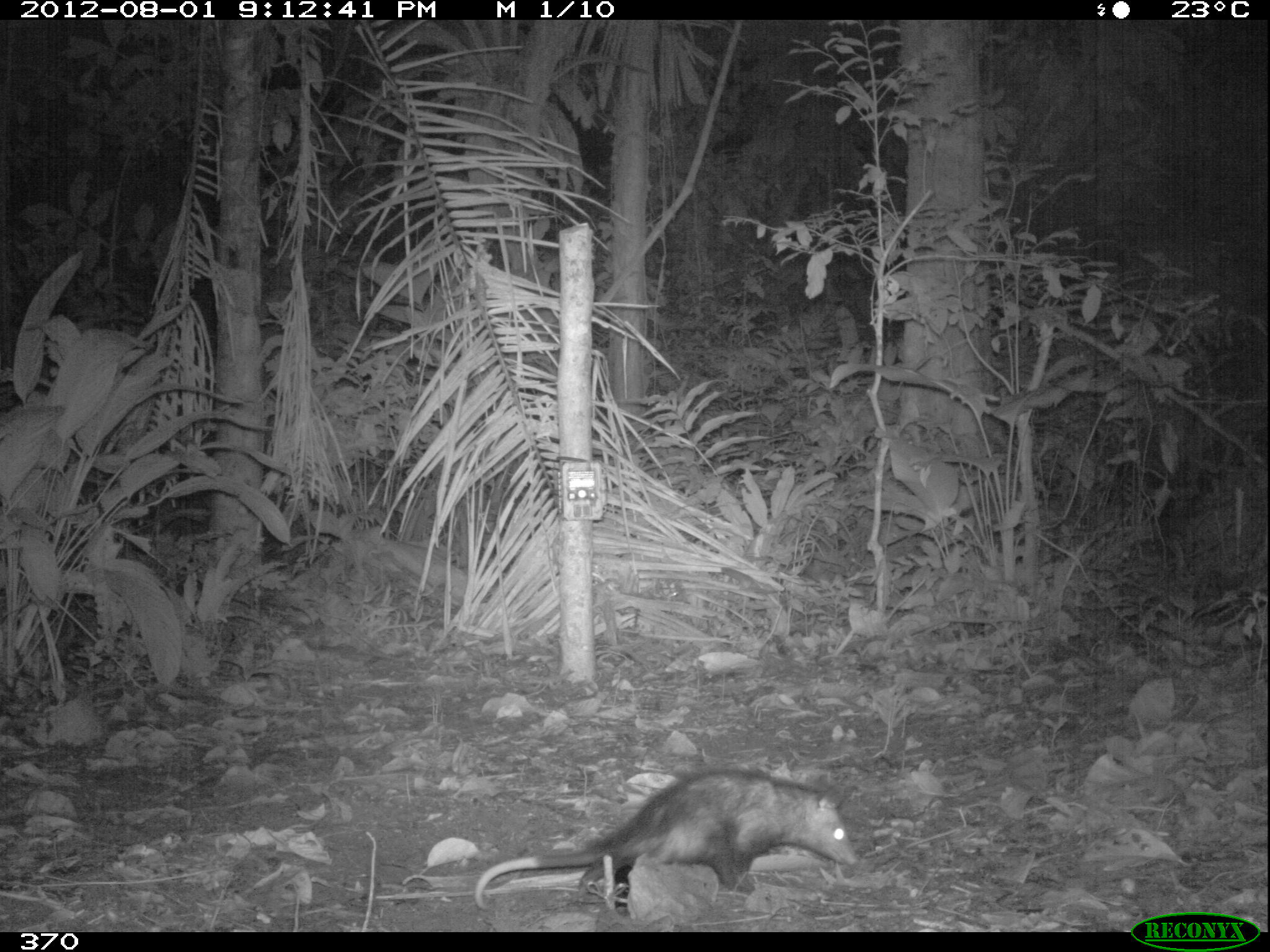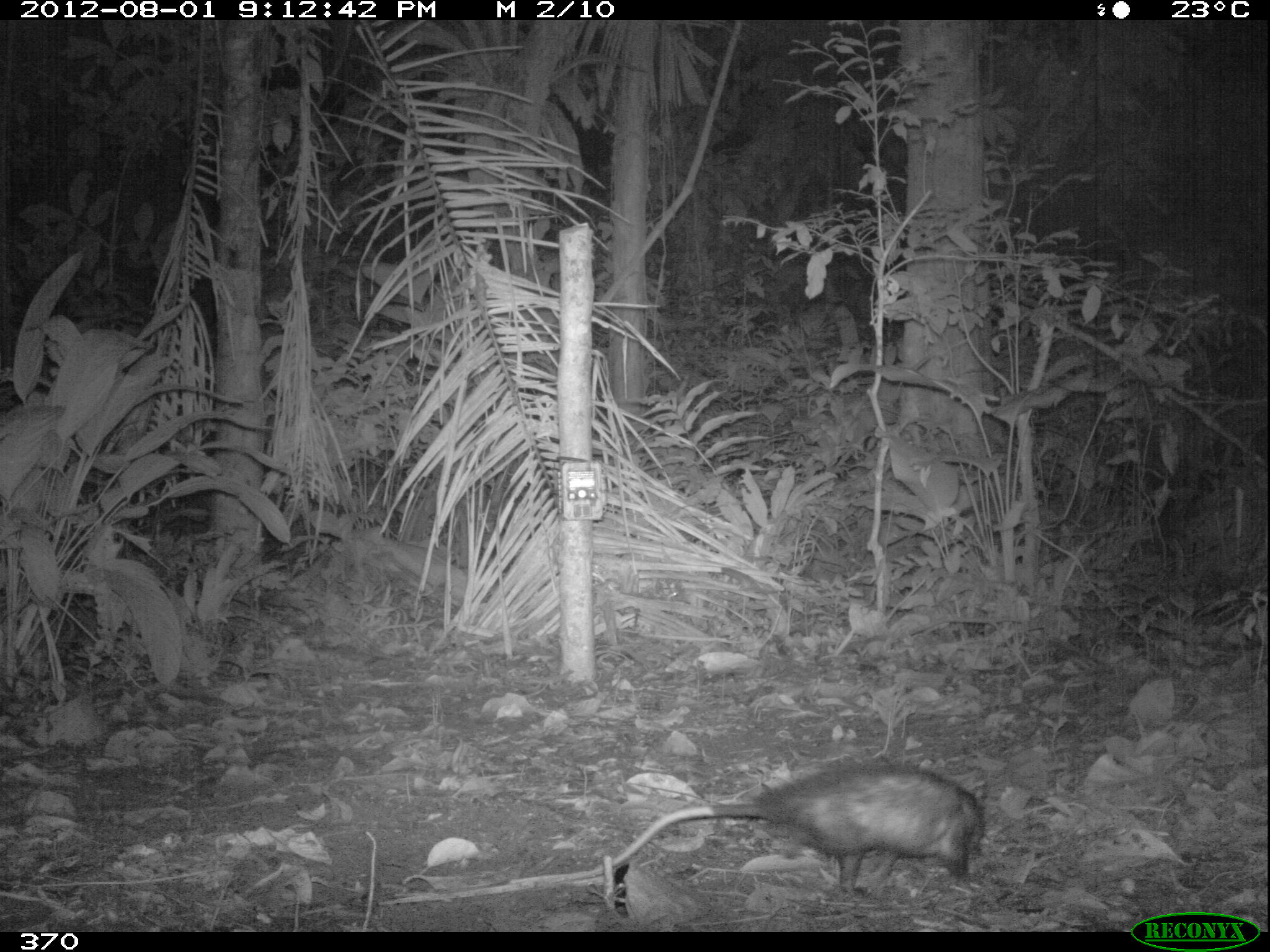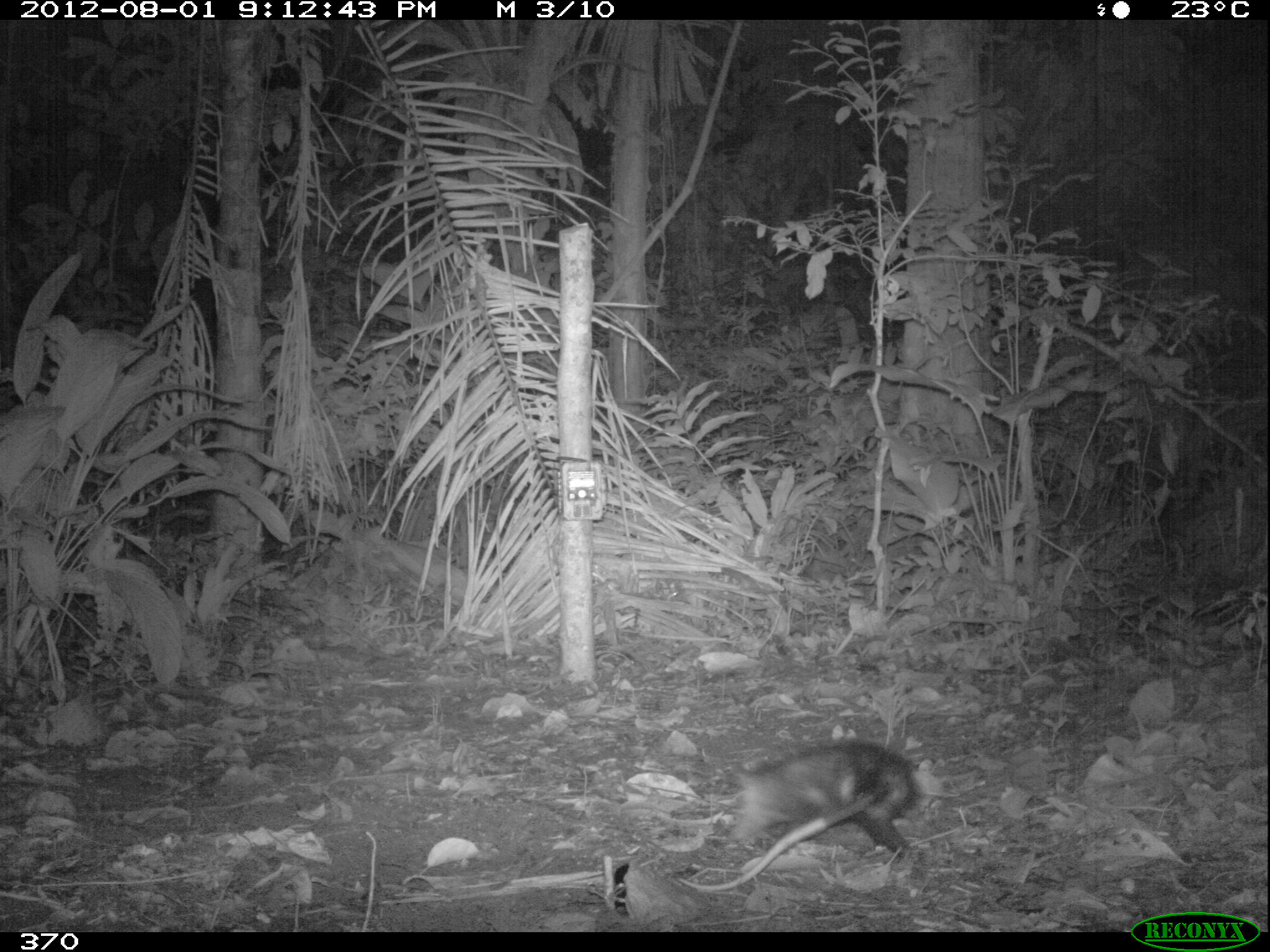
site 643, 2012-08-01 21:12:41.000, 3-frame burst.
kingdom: Animalia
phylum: Chordata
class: Mammalia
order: Didelphimorphia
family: Didelphidae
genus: Didelphis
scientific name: Didelphis marsupialis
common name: southern opossum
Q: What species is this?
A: Didelphis marsupialis (southern opossum).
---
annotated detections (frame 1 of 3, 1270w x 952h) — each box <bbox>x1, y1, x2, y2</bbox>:
didelphis marsupialis: <bbox>473, 768, 855, 910</bbox>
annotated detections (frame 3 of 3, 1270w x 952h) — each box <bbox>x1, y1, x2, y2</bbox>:
didelphis marsupialis: <bbox>676, 738, 916, 893</bbox>